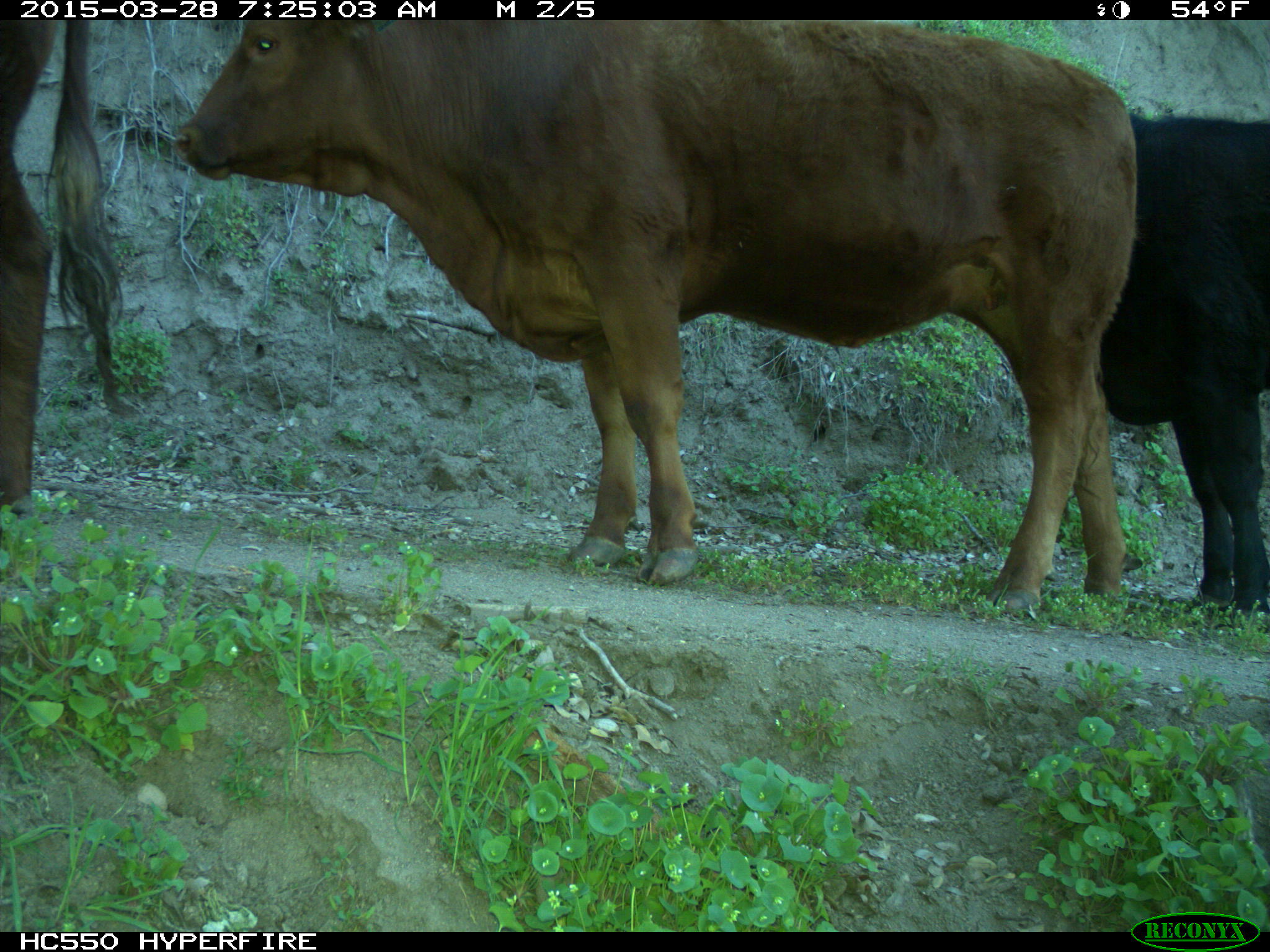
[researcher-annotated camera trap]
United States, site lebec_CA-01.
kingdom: Animalia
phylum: Chordata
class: Mammalia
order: Artiodactyla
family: Bovidae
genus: Bos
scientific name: Bos taurus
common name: domestic cow